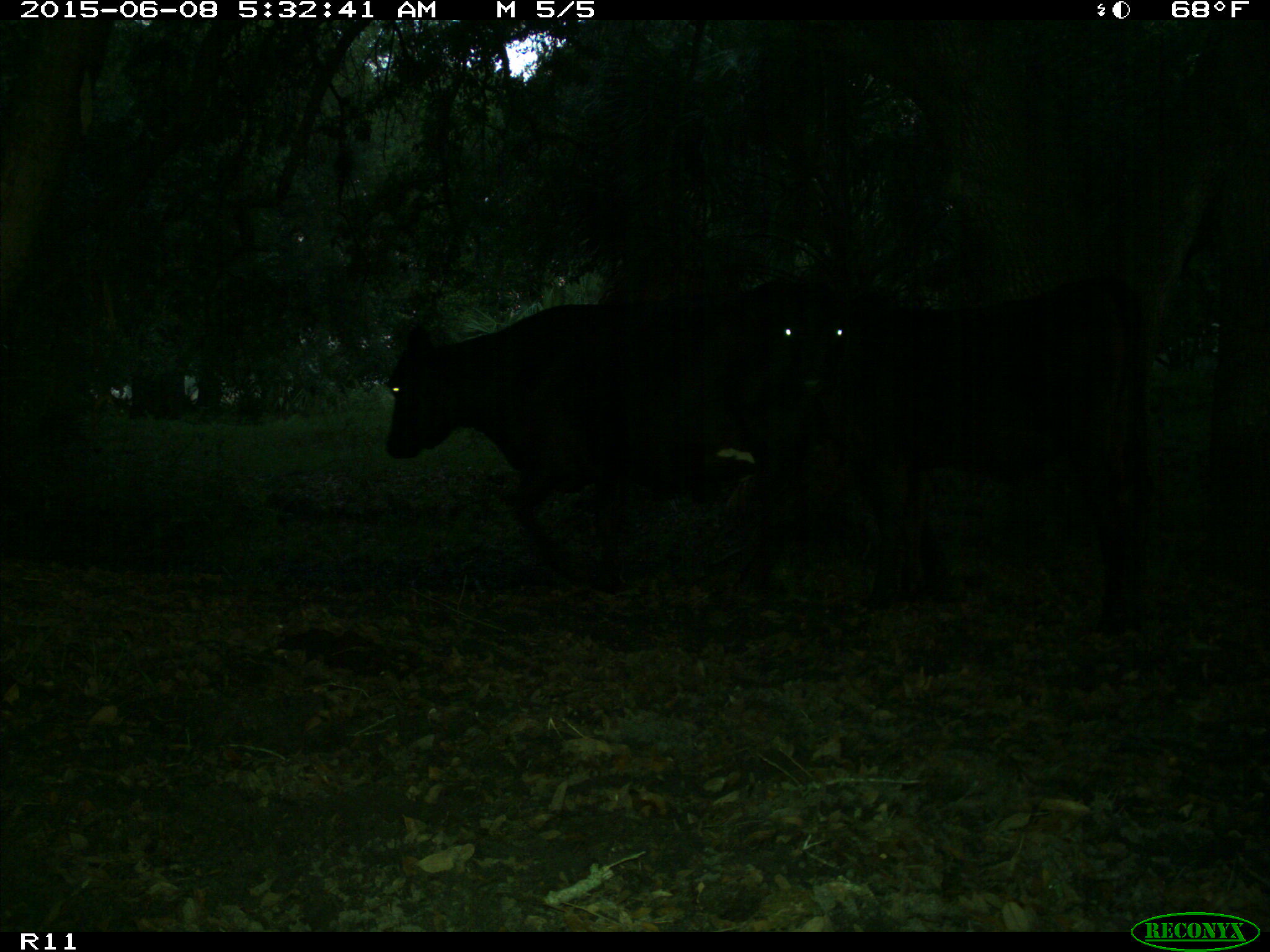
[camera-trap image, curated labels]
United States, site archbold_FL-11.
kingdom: Animalia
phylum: Chordata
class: Mammalia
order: Artiodactyla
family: Bovidae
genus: Bos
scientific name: Bos taurus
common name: domestic cow